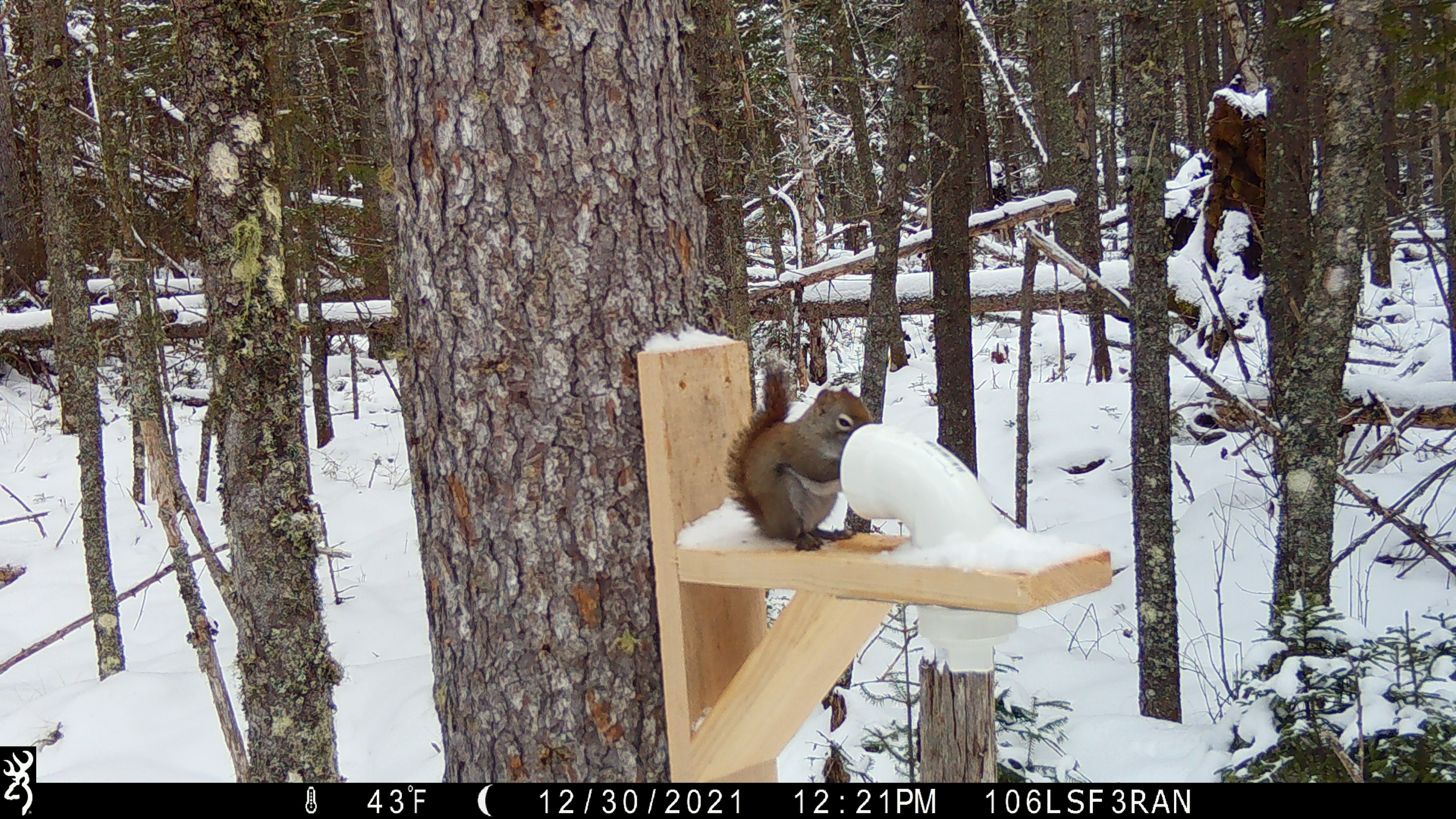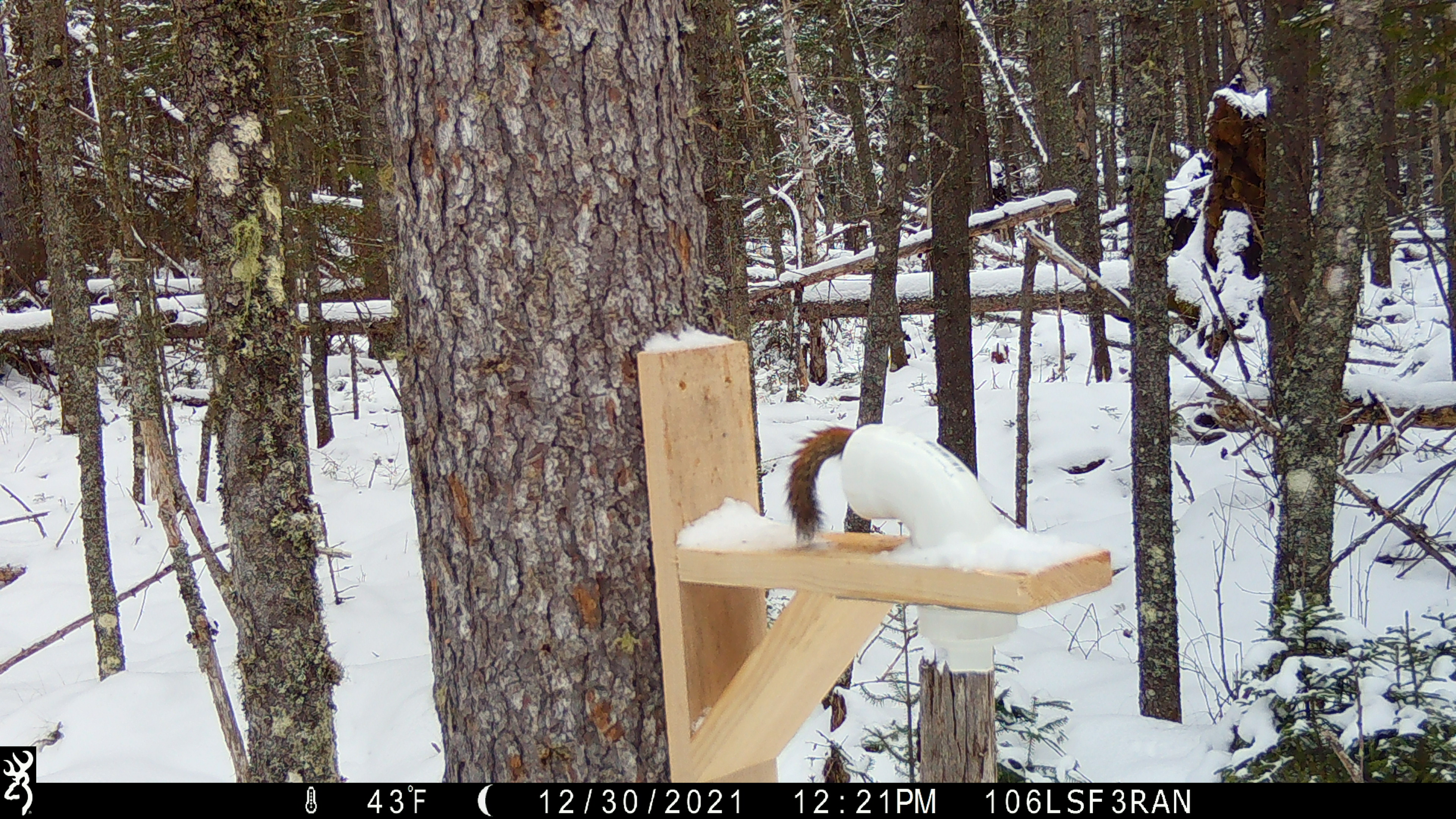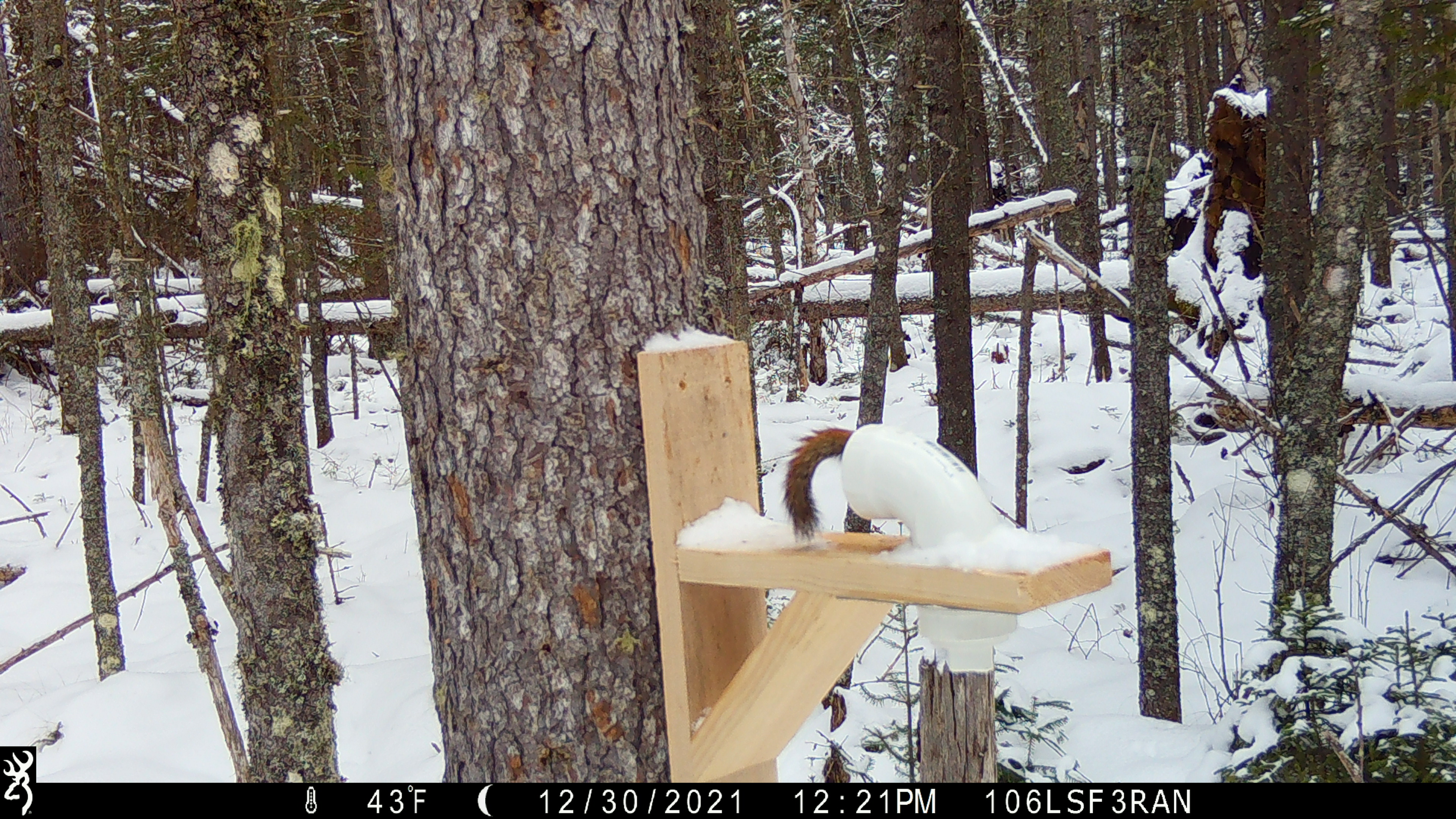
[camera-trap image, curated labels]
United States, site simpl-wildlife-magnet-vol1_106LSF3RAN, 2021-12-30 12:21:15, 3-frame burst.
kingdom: Animalia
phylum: Chordata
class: Mammalia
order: Rodentia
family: Sciuridae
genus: Tamiasciurus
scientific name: Tamiasciurus hudsonicus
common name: red squirrel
Red squirrel (Tamiasciurus hudsonicus).